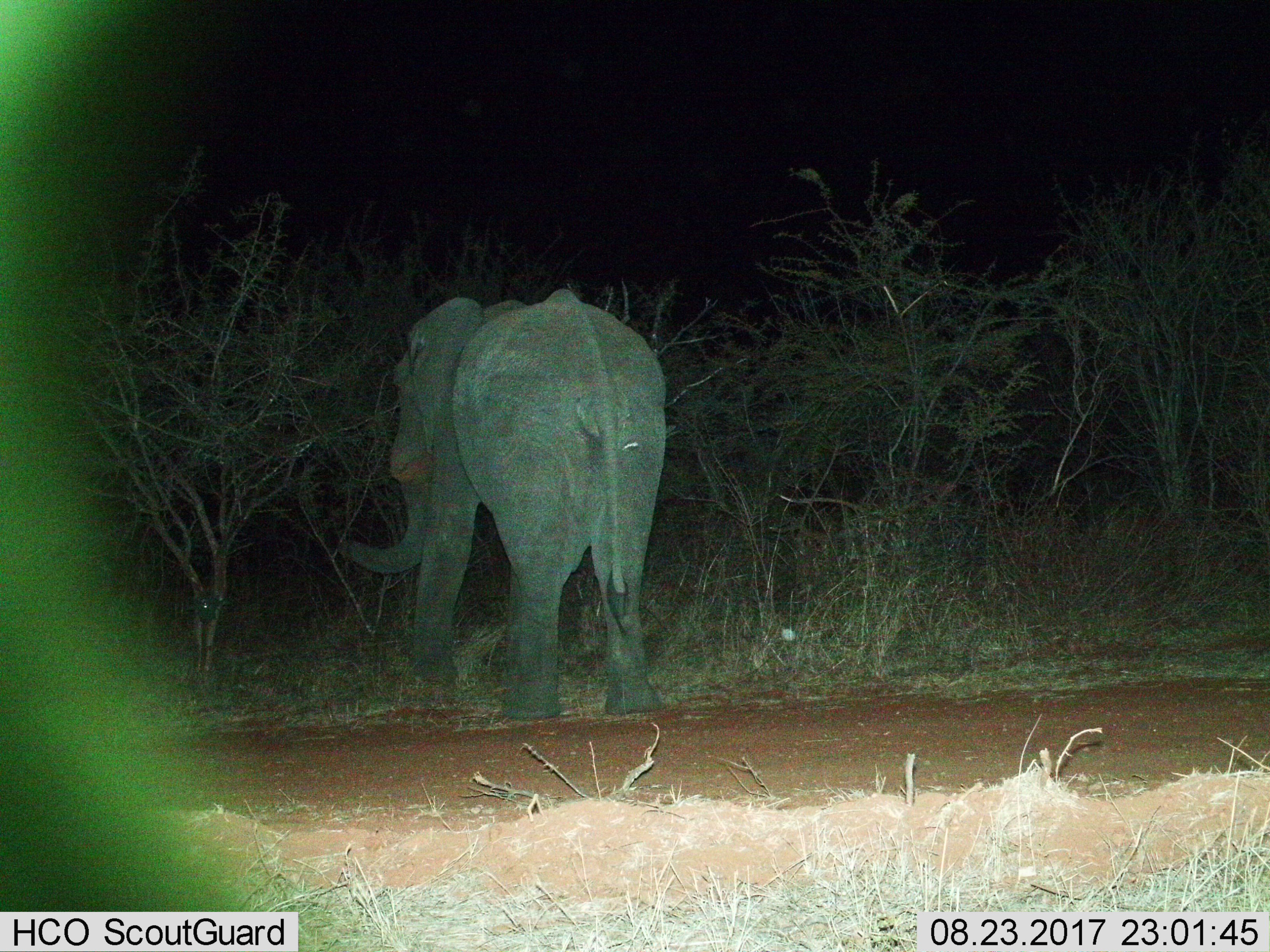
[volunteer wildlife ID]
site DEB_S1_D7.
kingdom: Animalia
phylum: Chordata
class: Mammalia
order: Proboscidea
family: Elephantidae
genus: Loxodonta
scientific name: Loxodonta africana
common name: african bush elephant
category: elephant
Elephant (african bush elephant) (Loxodonta africana), count 1. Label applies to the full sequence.